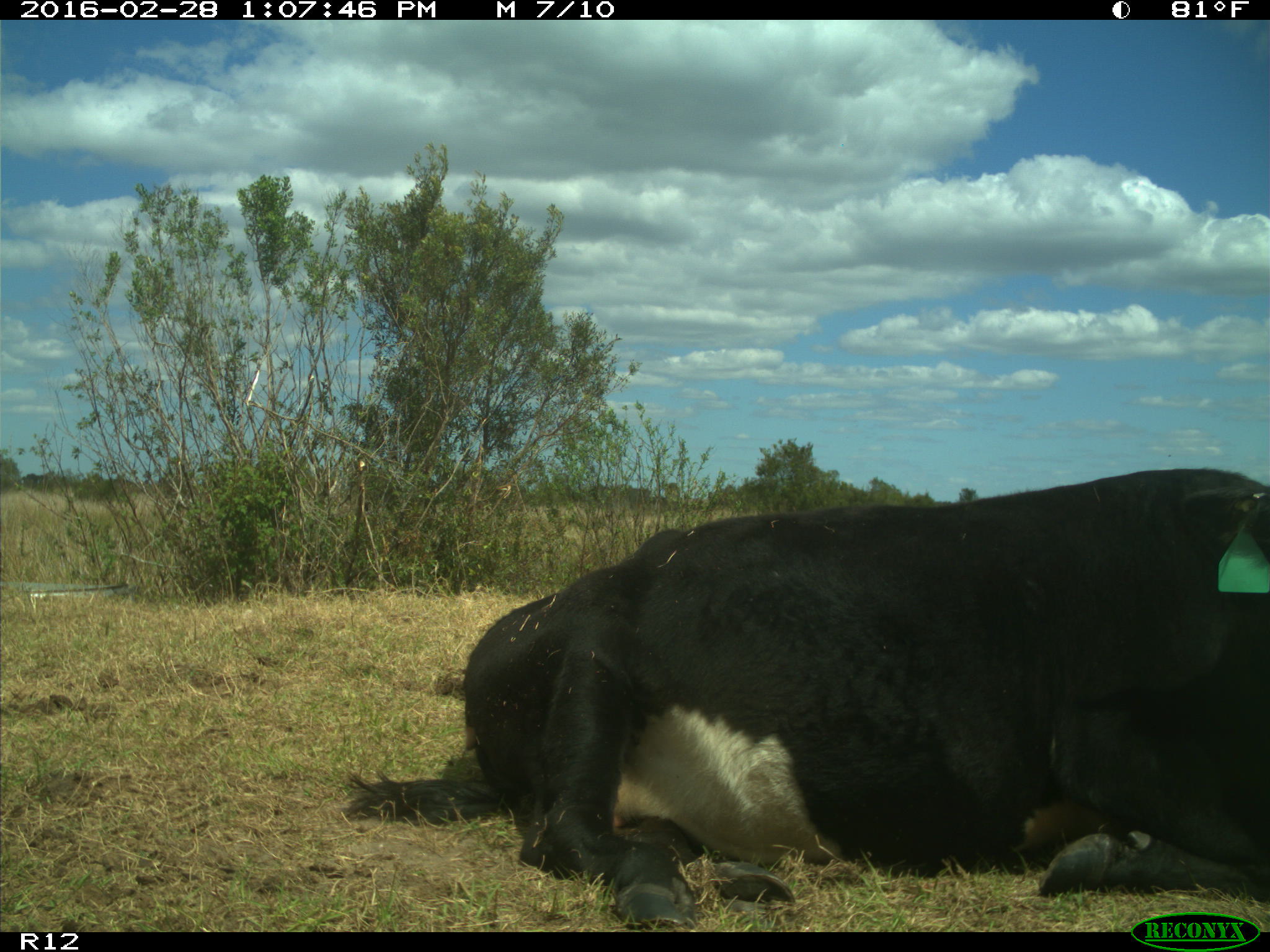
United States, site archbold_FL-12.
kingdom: Animalia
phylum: Chordata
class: Mammalia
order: Artiodactyla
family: Bovidae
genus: Bos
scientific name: Bos taurus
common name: domestic cow